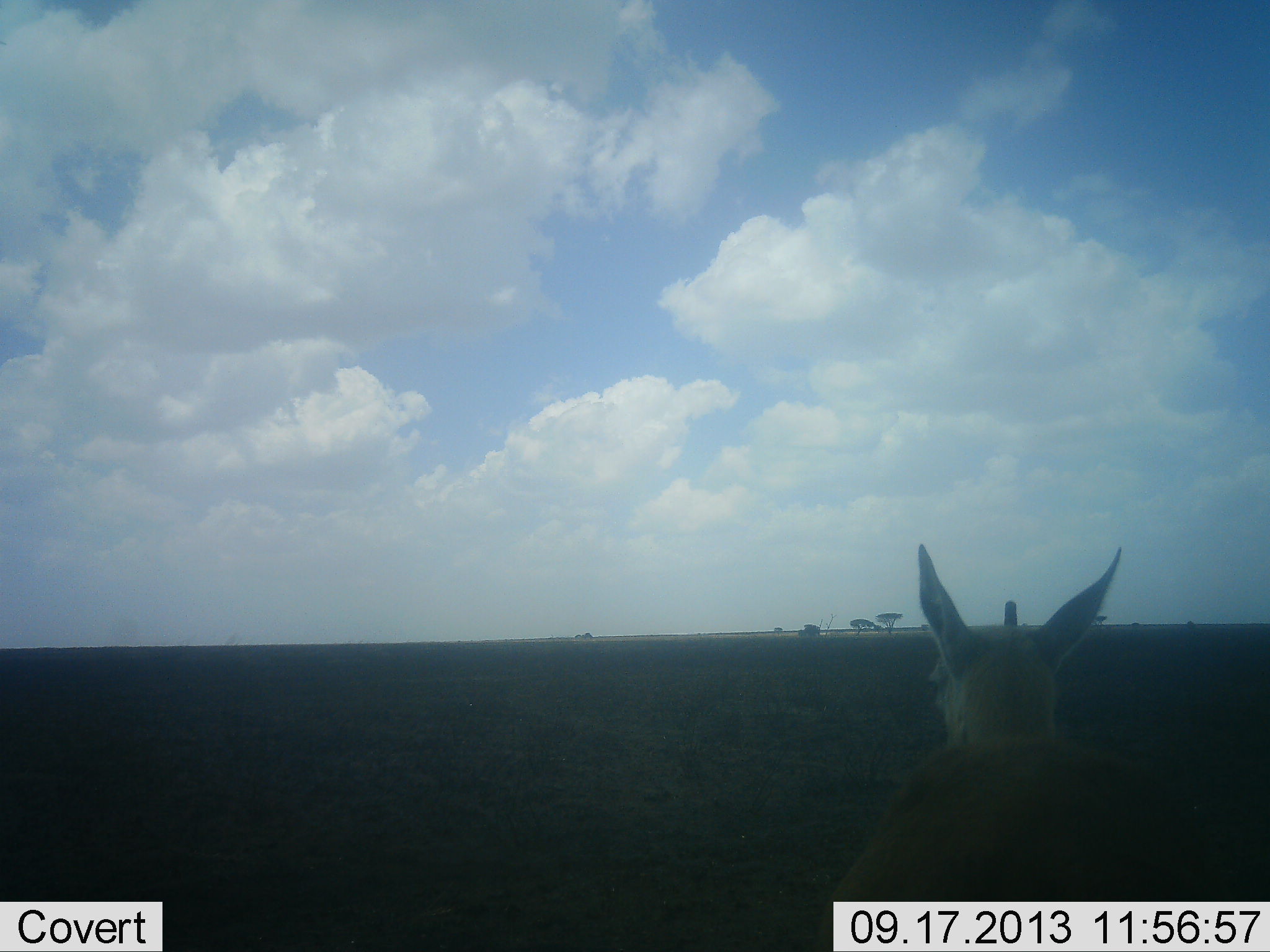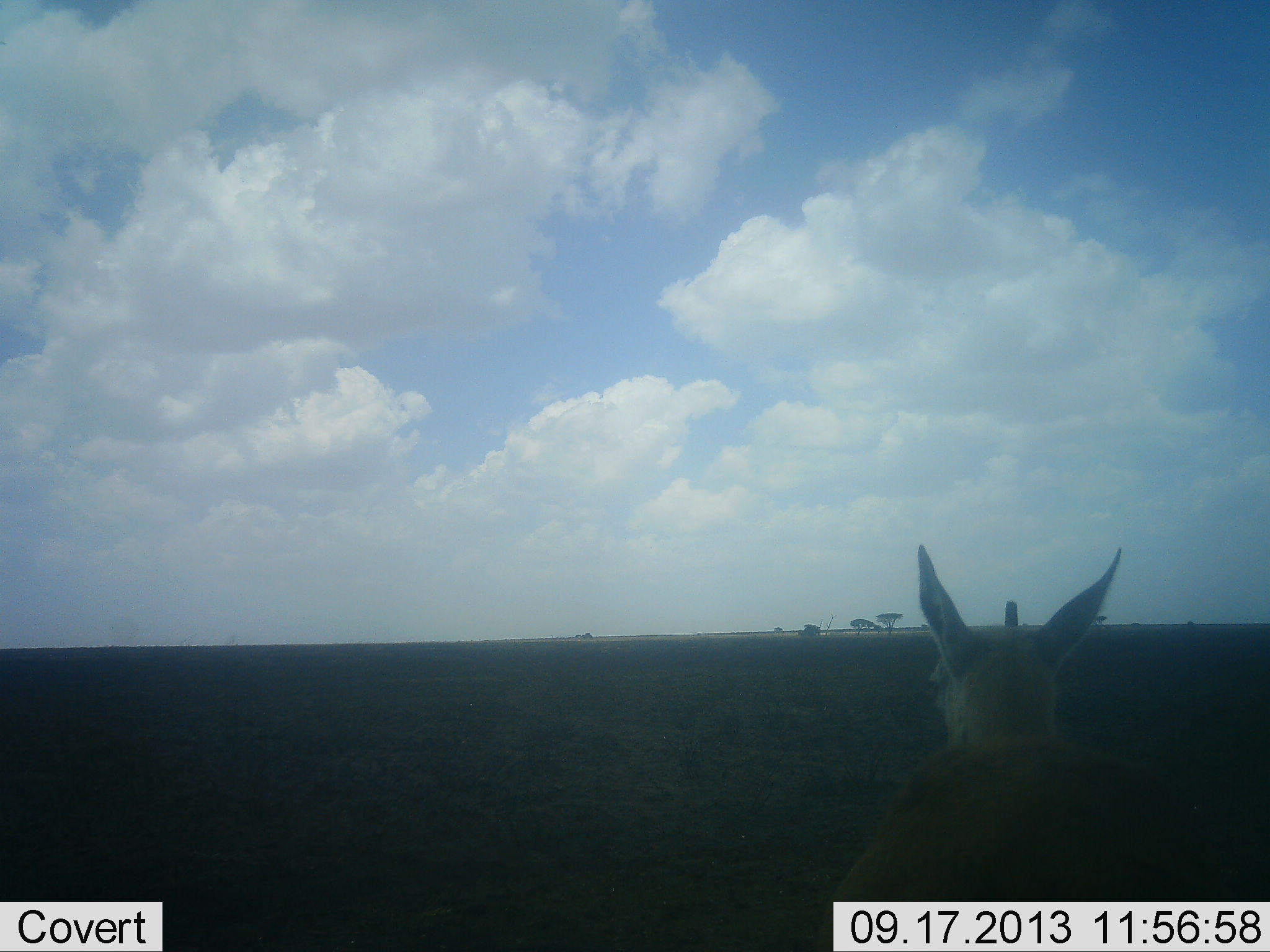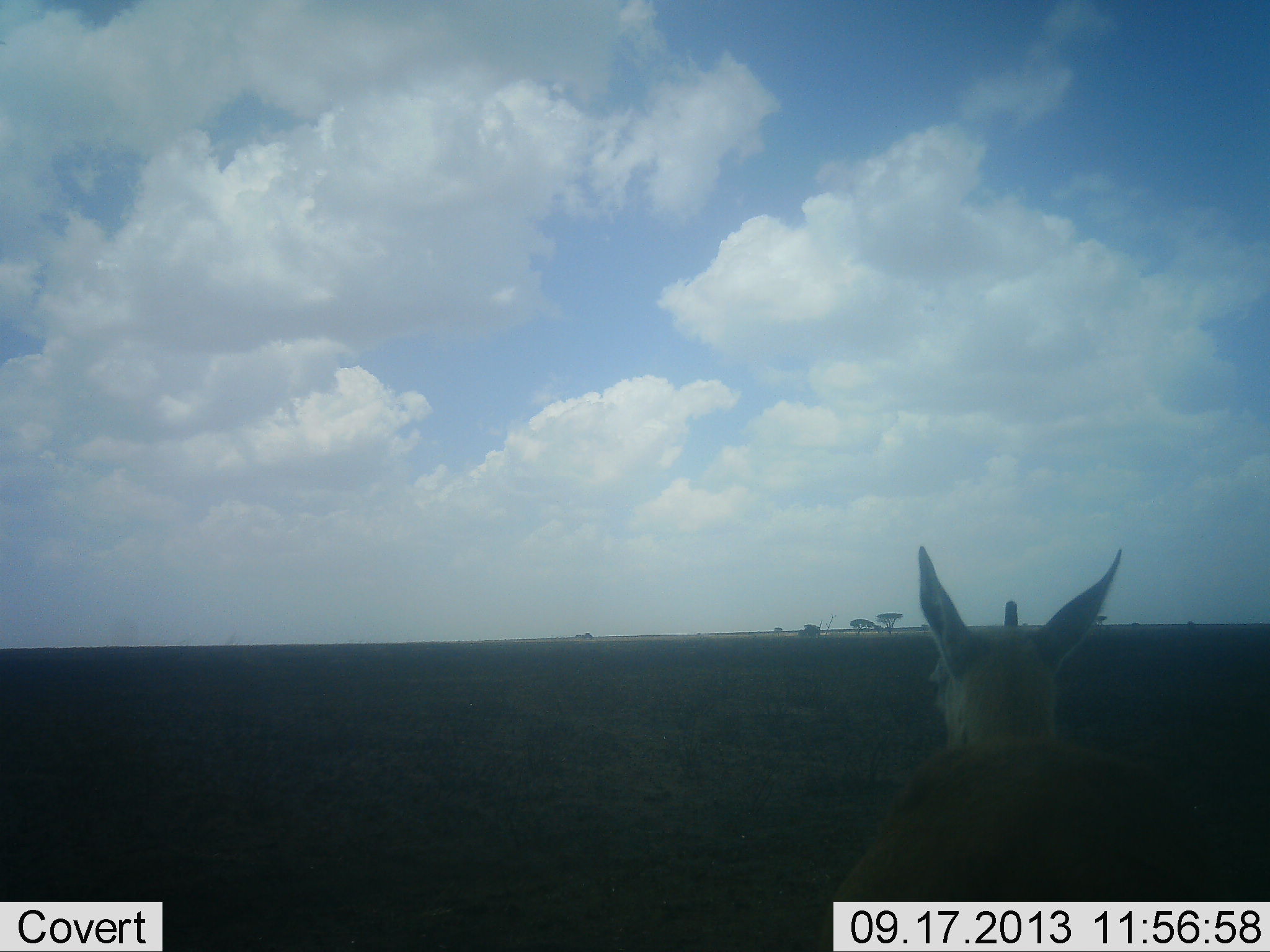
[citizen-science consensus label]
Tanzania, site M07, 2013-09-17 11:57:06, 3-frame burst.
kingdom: Animalia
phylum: Chordata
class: Mammalia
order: Artiodactyla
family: Bovidae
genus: Eudorcas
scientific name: Eudorcas thomsonii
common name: thomson's gazelle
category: gazellethomsons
Gazellethomsons (thomson's gazelle) (Eudorcas thomsonii), count 1. Behavior (volunteer vote fractions): standing 88%, resting 12%, moving 0%, interacting 0%. Young present (vote fraction): 0%. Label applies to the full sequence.